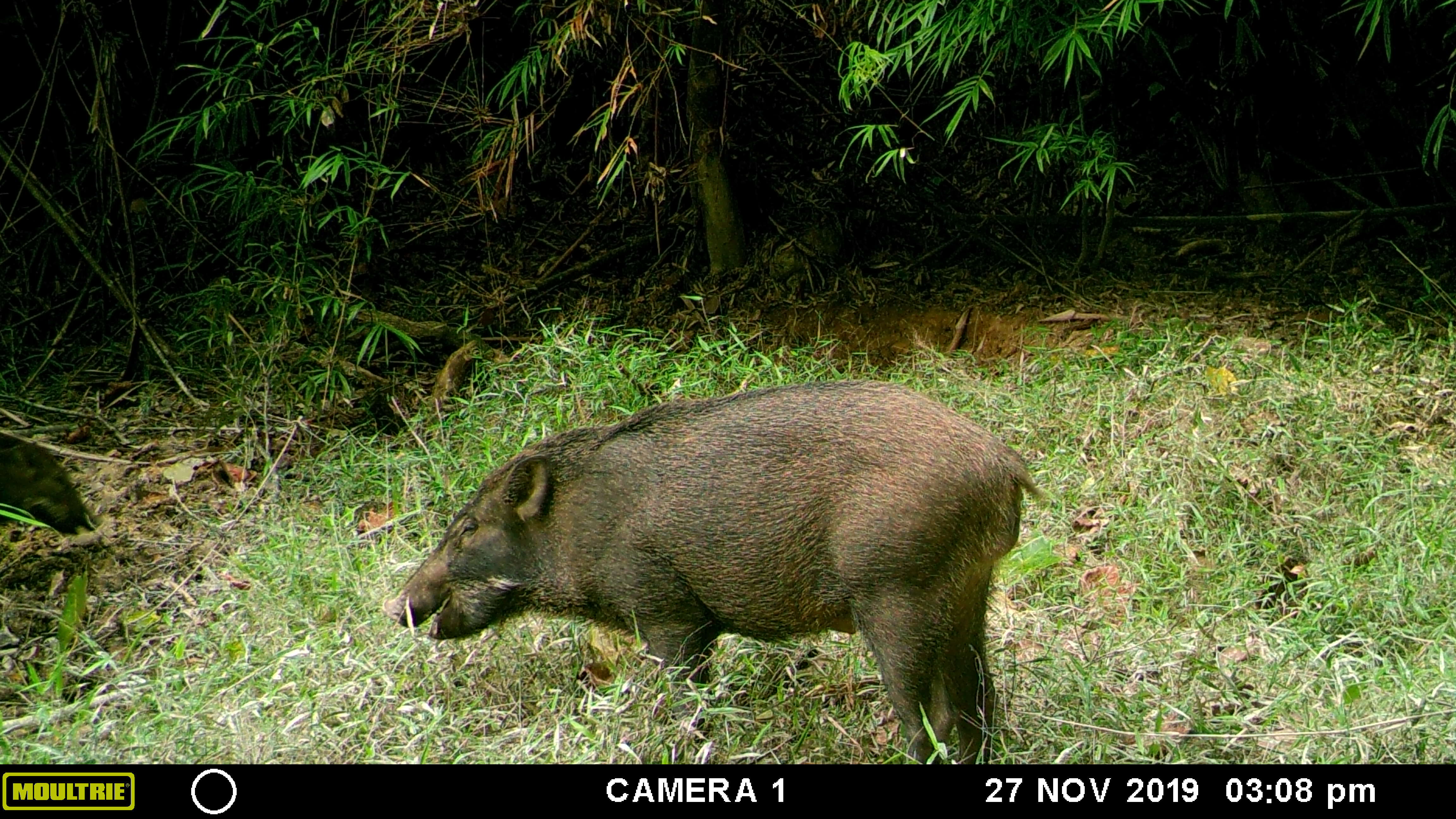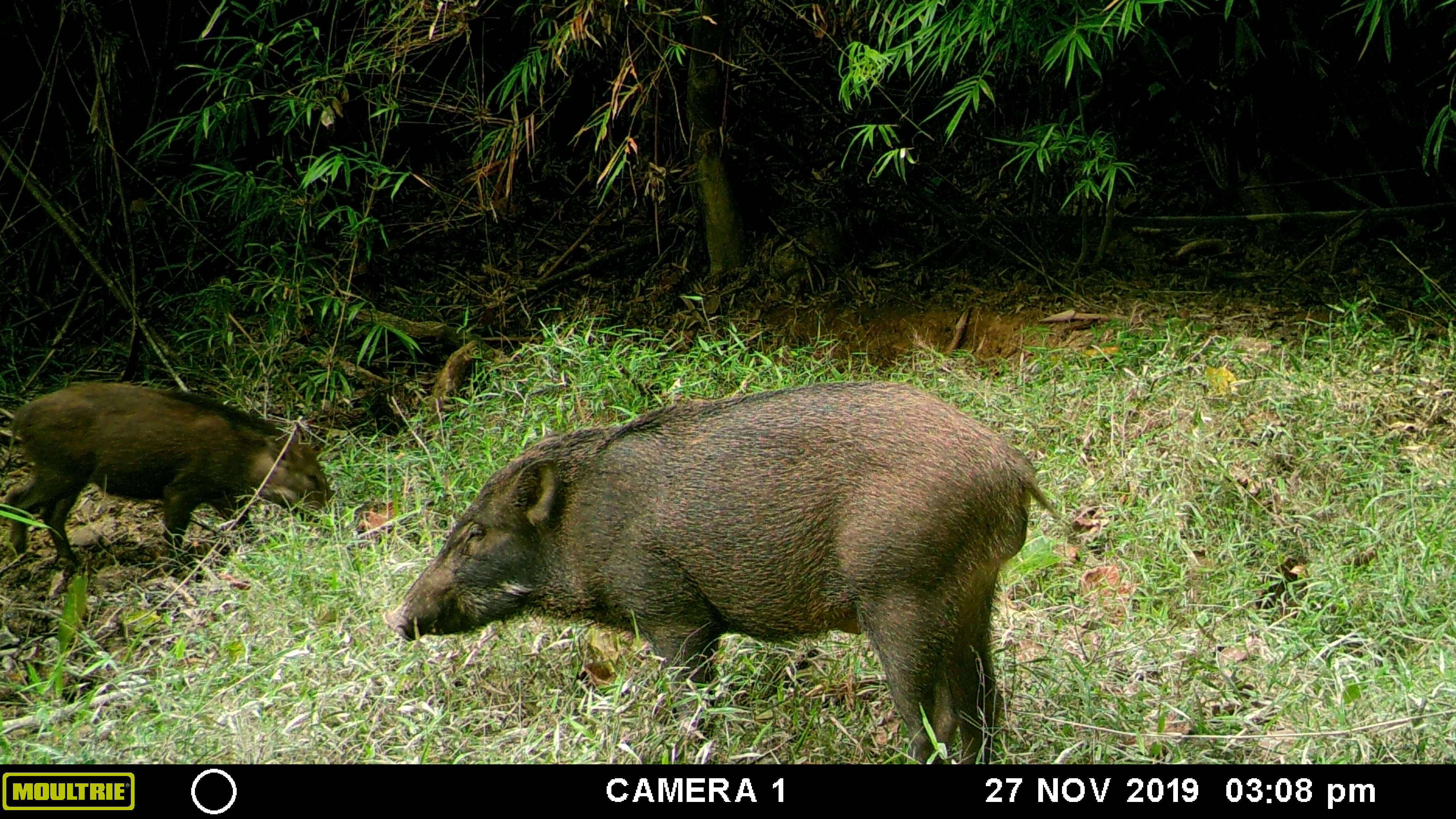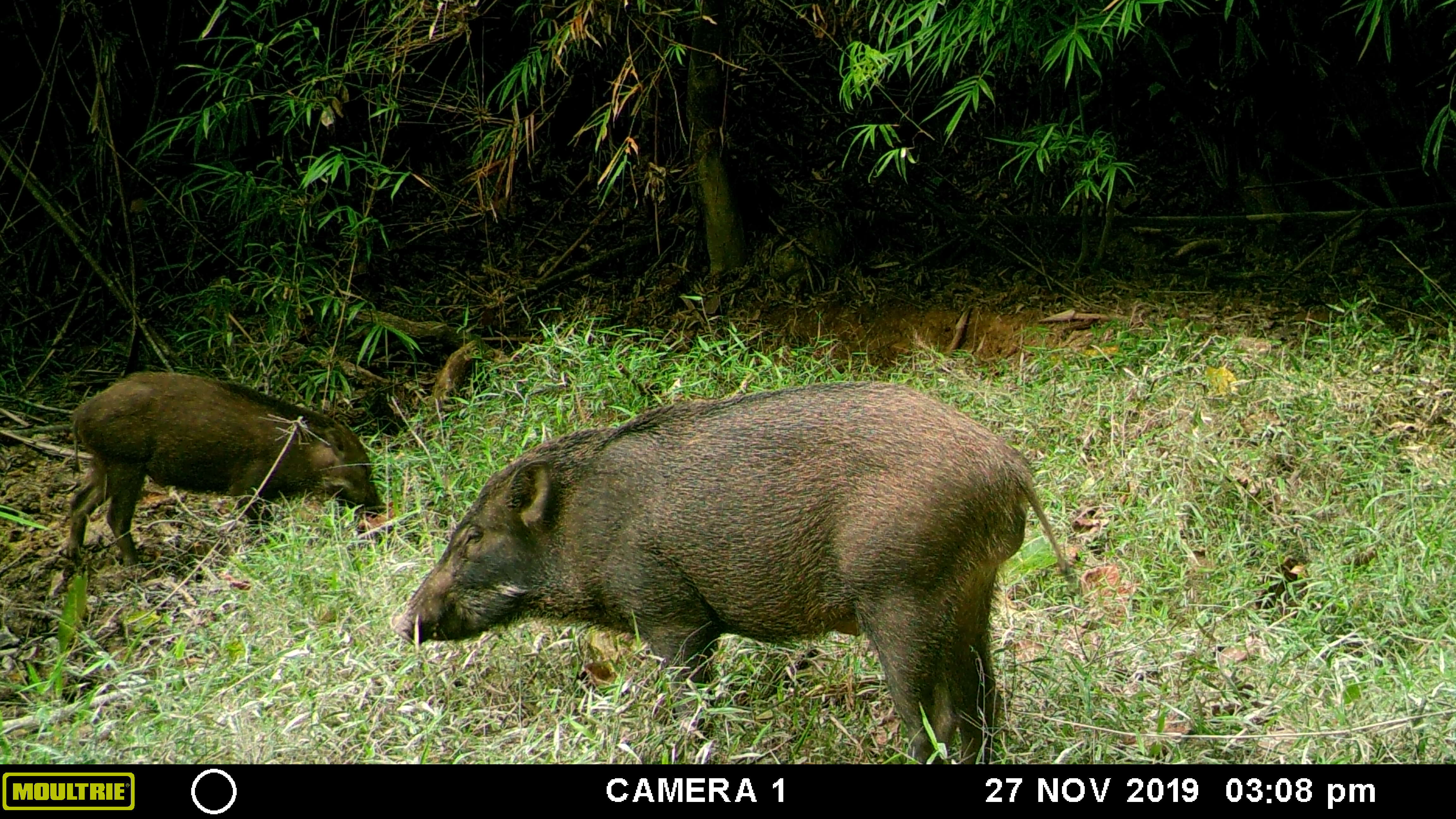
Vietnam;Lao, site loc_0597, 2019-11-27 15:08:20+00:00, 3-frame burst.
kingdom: Animalia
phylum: Chordata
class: Mammalia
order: Artiodactyla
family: Suidae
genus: Sus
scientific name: Sus scrofa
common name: eurasian wild pig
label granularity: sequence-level